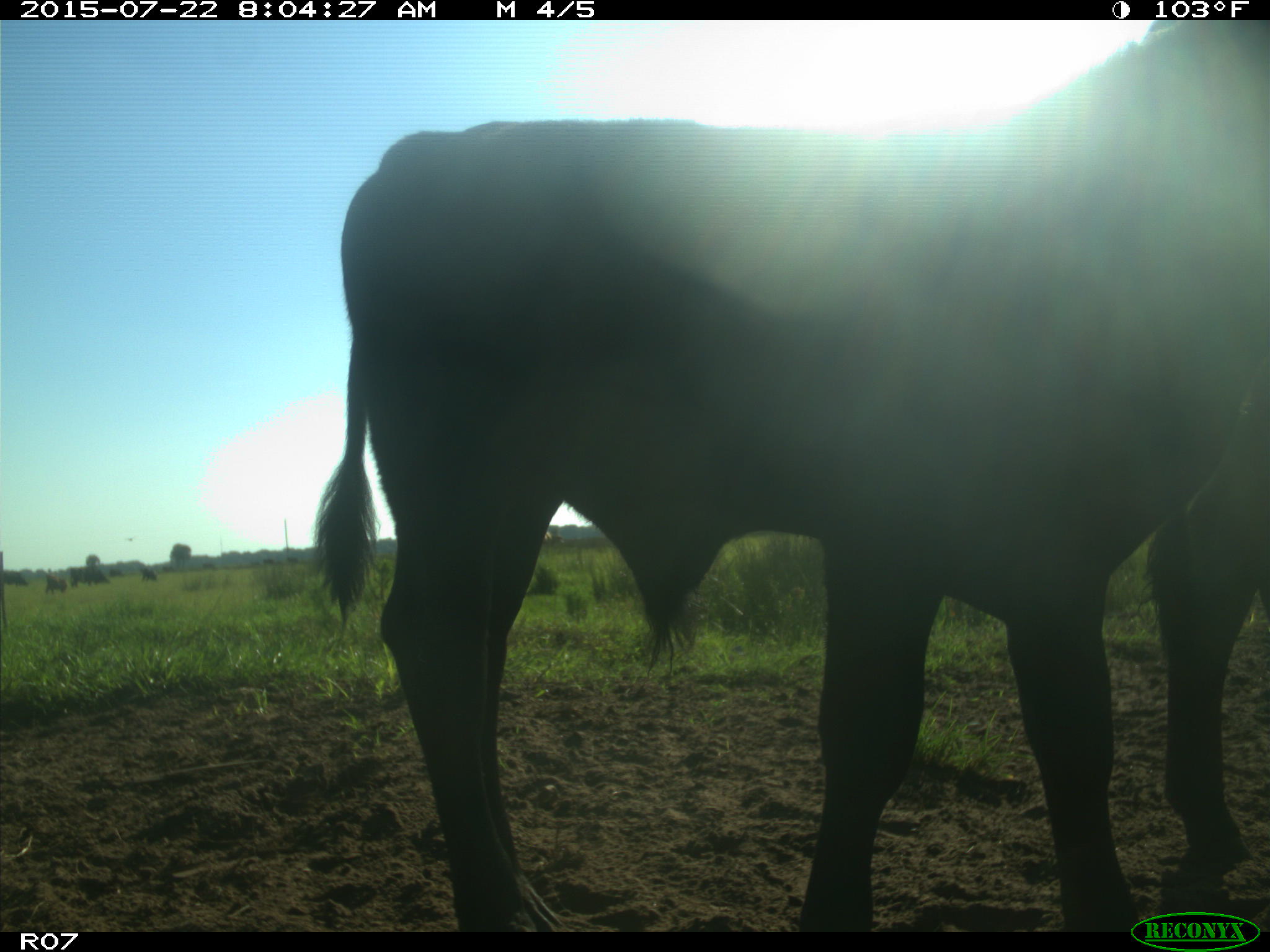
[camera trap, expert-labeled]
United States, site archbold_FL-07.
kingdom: Animalia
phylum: Chordata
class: Mammalia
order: Artiodactyla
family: Bovidae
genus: Bos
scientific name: Bos taurus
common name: domestic cow